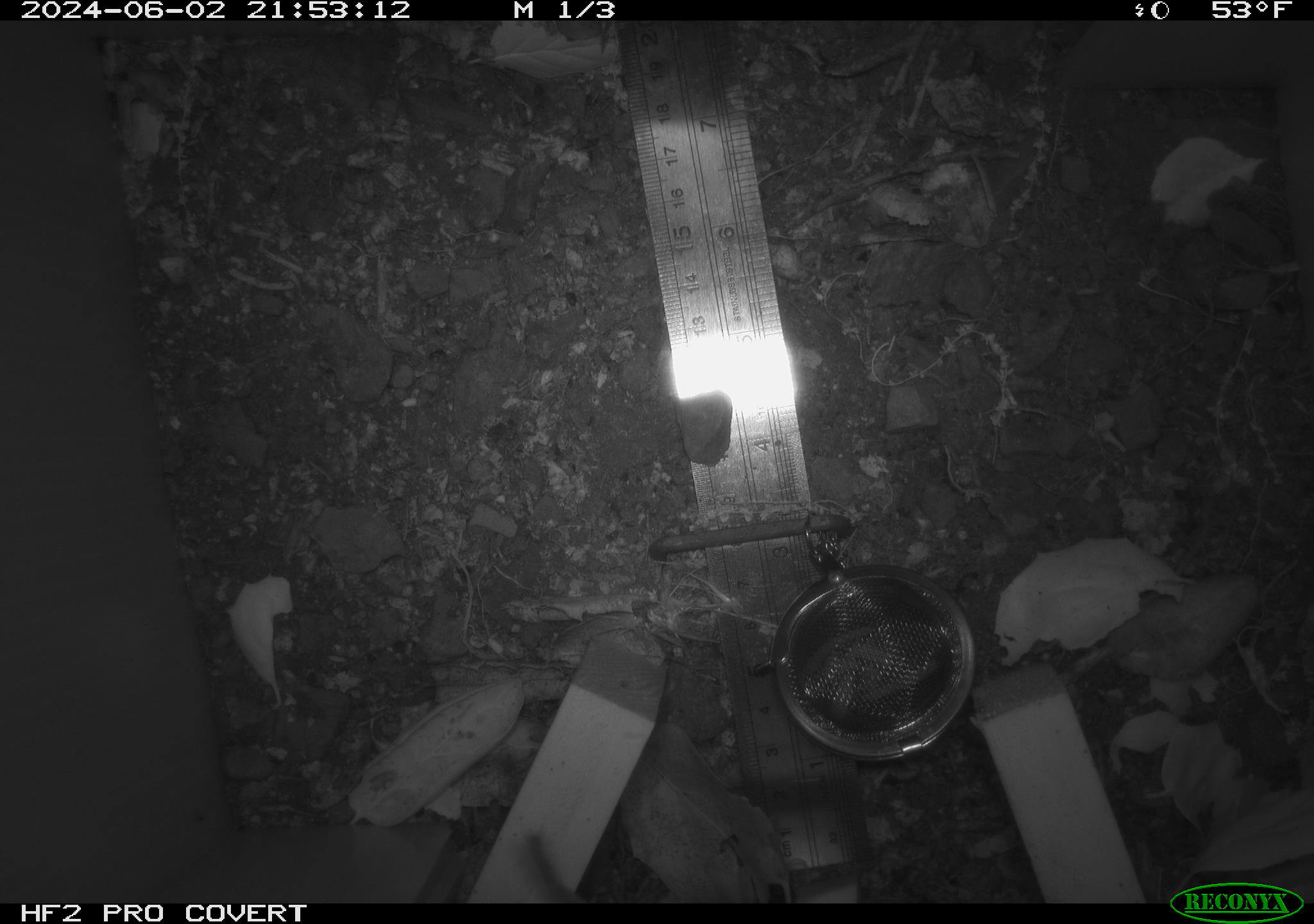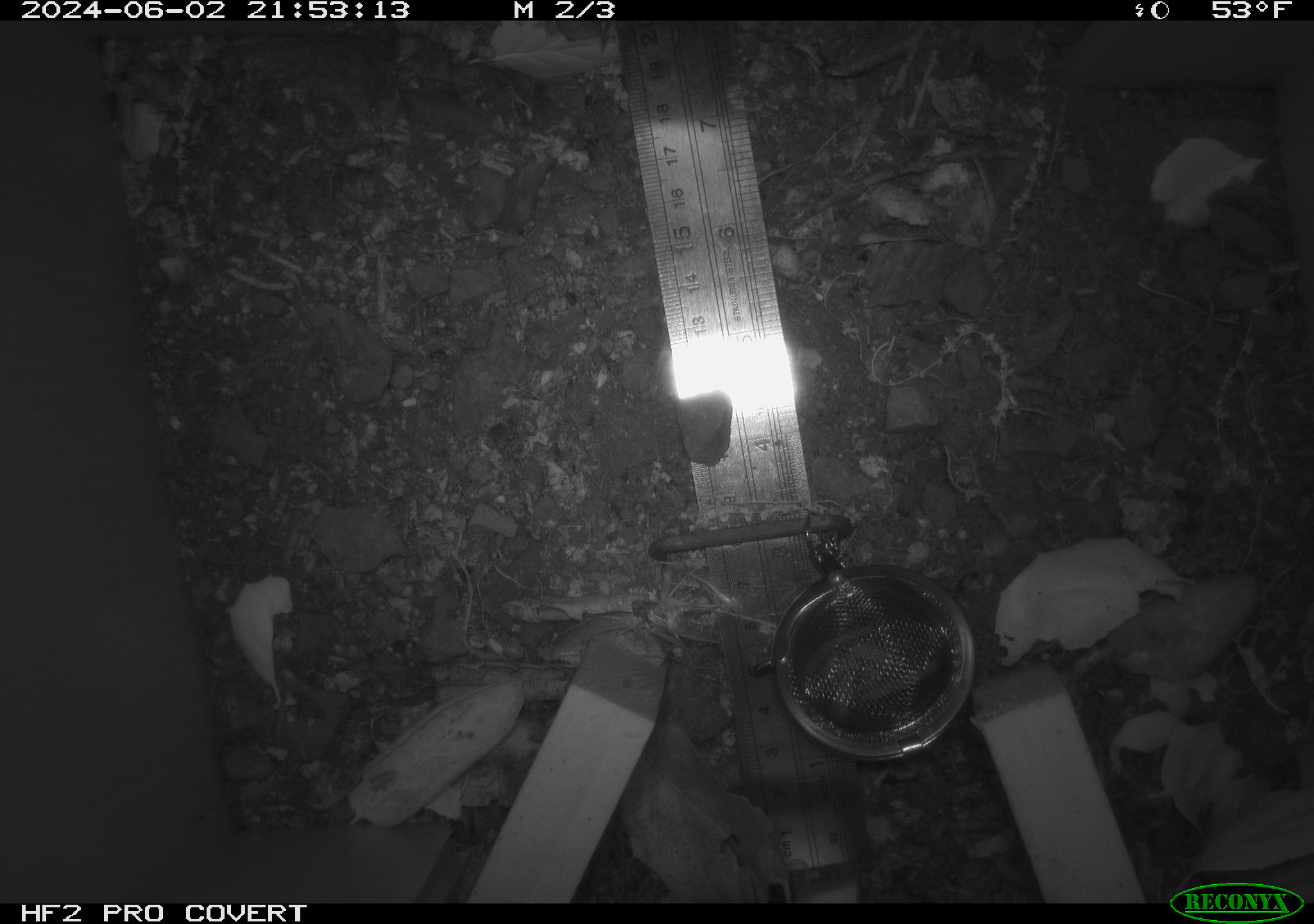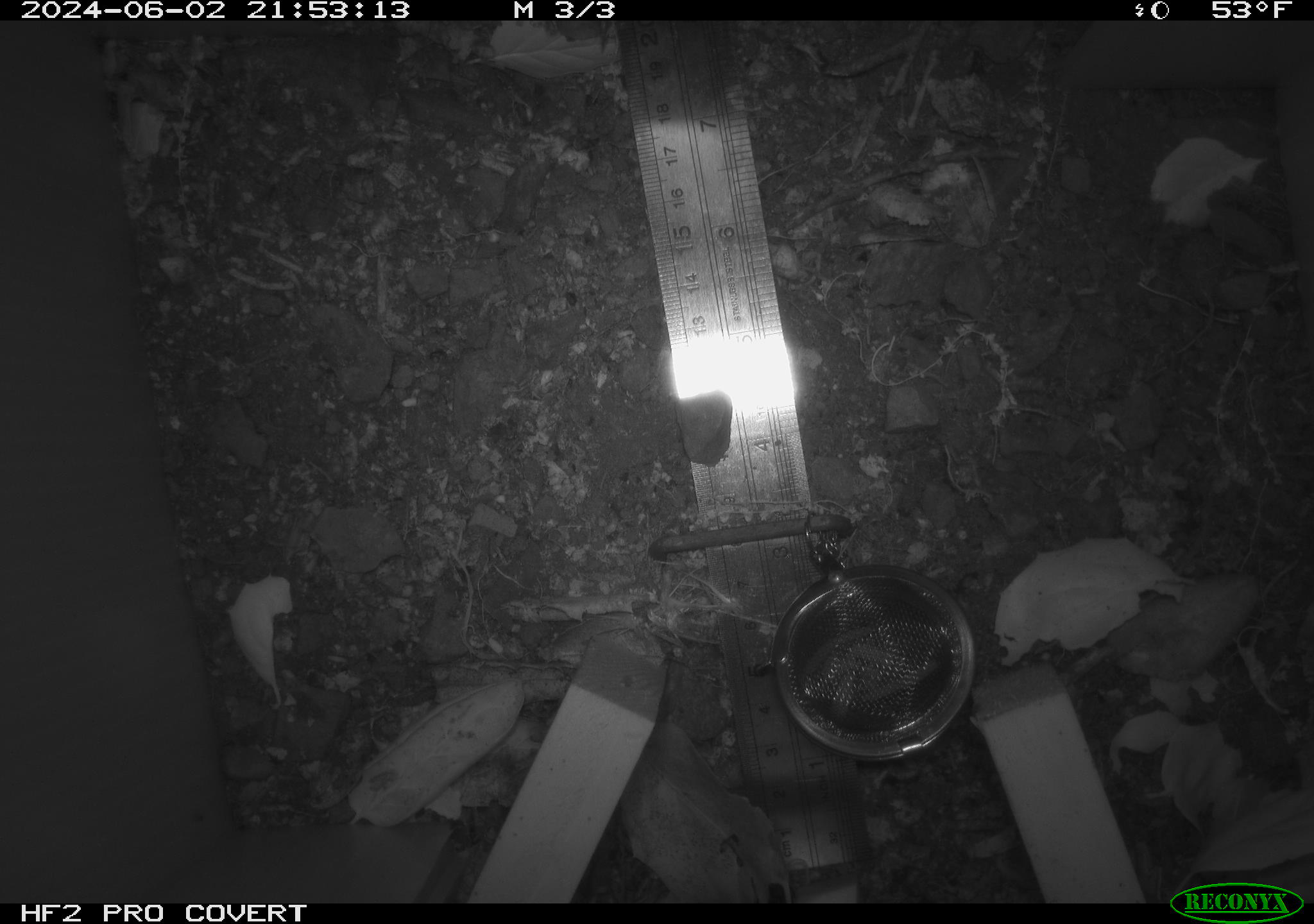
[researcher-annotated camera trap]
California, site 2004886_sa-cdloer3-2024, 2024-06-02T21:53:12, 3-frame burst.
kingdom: Animalia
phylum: Chordata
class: Mammalia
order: Rodentia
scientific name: Rodentia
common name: rodent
Rodent (Rodentia).